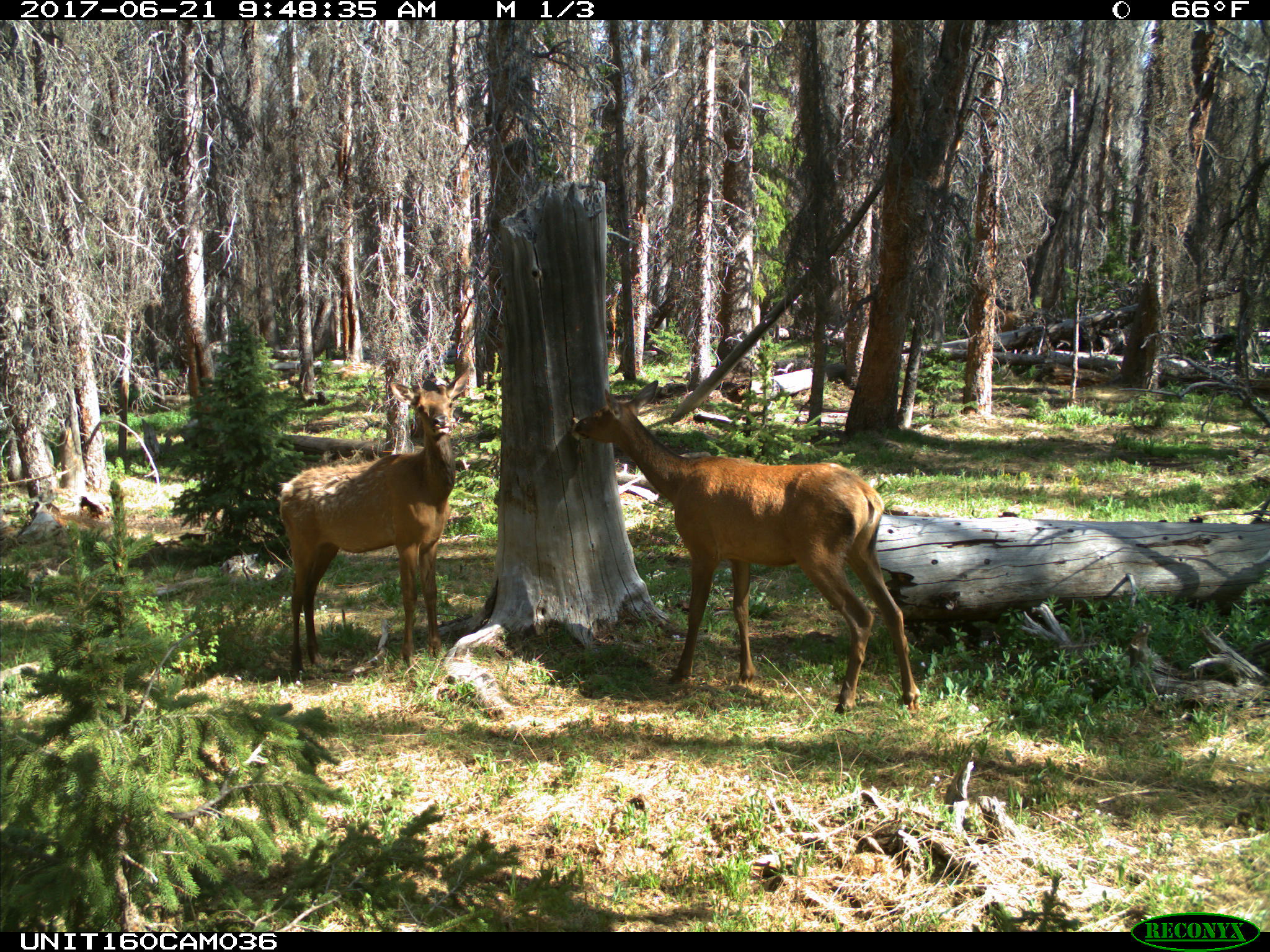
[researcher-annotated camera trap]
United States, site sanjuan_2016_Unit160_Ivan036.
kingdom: Animalia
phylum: Chordata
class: Mammalia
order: Artiodactyla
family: Cervidae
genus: Cervus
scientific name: Cervus elaphus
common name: red deer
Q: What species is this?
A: Cervus elaphus (red deer).